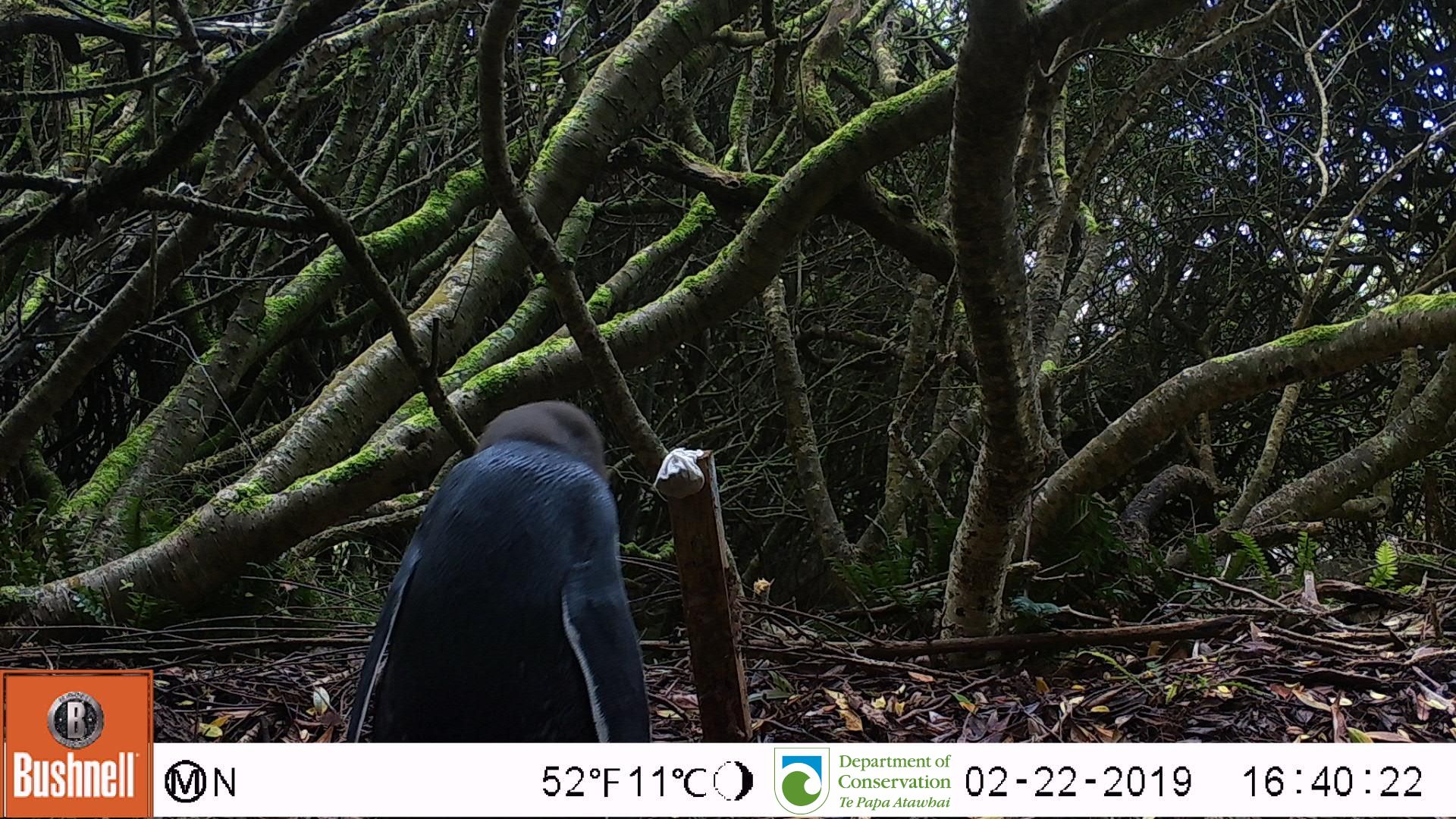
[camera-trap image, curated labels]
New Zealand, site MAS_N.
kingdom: Animalia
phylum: Chordata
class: Aves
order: Sphenisciformes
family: Spheniscidae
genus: Megadyptes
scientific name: Megadyptes antipodes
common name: yellow-eyed penguin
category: yellow eyed penguin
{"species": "yellow eyed penguin (yellow-eyed penguin) (Megadyptes antipodes)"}